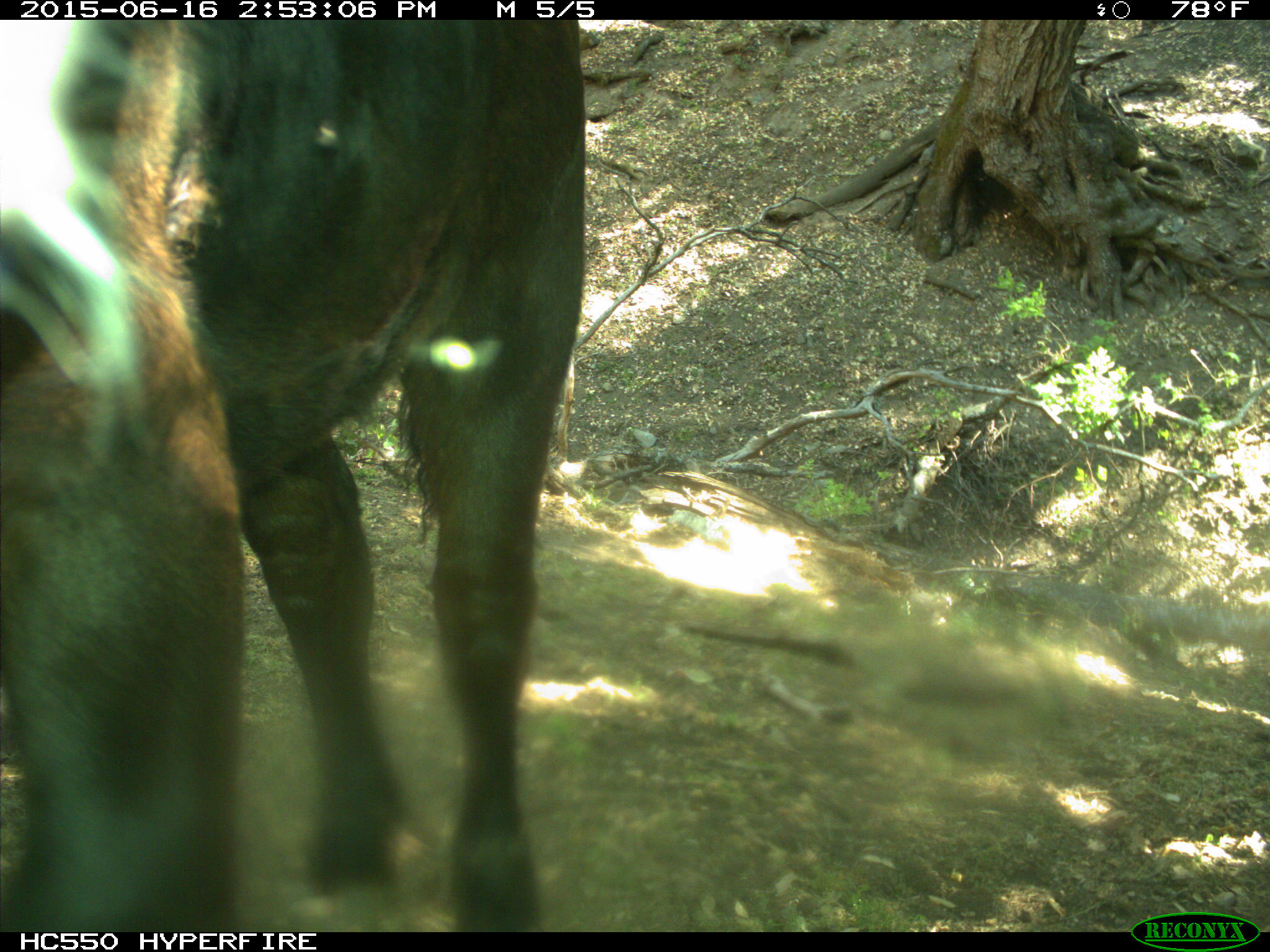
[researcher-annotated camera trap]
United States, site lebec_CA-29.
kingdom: Animalia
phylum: Chordata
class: Mammalia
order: Artiodactyla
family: Bovidae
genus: Bos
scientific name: Bos taurus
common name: domestic cow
Bos taurus (domestic cow).